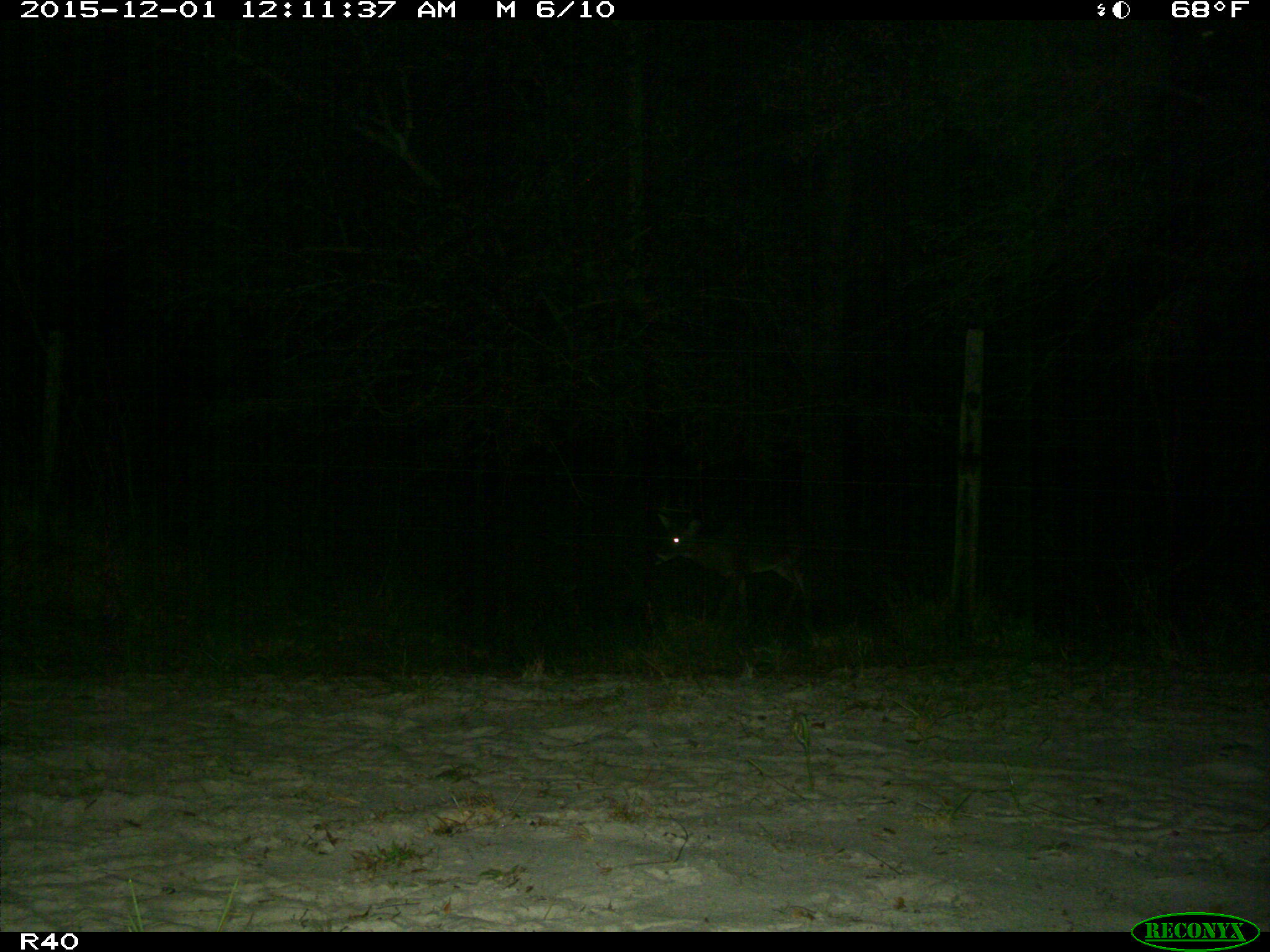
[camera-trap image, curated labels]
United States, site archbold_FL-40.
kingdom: Animalia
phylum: Chordata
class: Mammalia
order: Artiodactyla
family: Cervidae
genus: Odocoileus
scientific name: Odocoileus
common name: deer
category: unidentified deer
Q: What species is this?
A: Unidentified deer (deer) (Odocoileus).